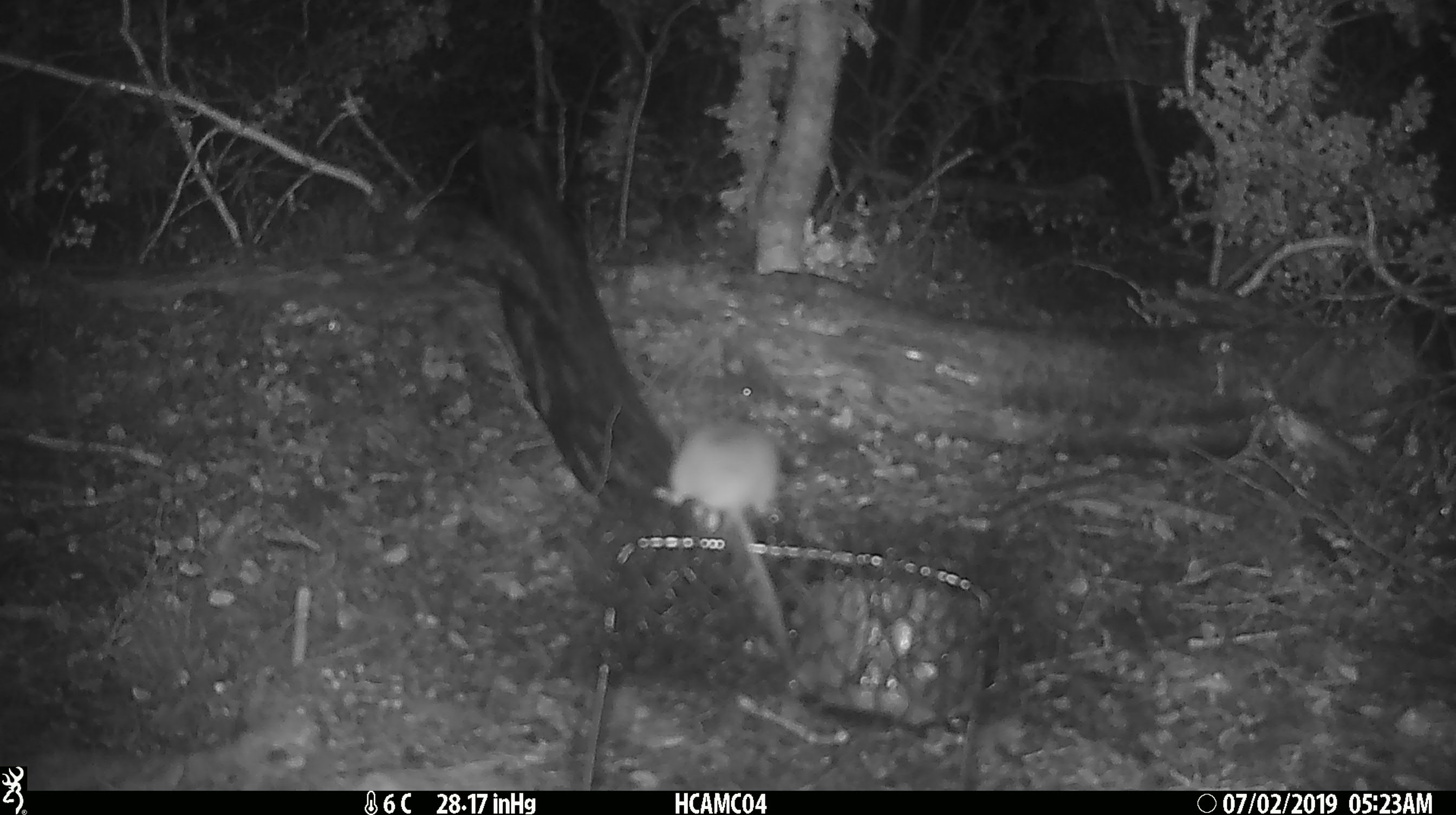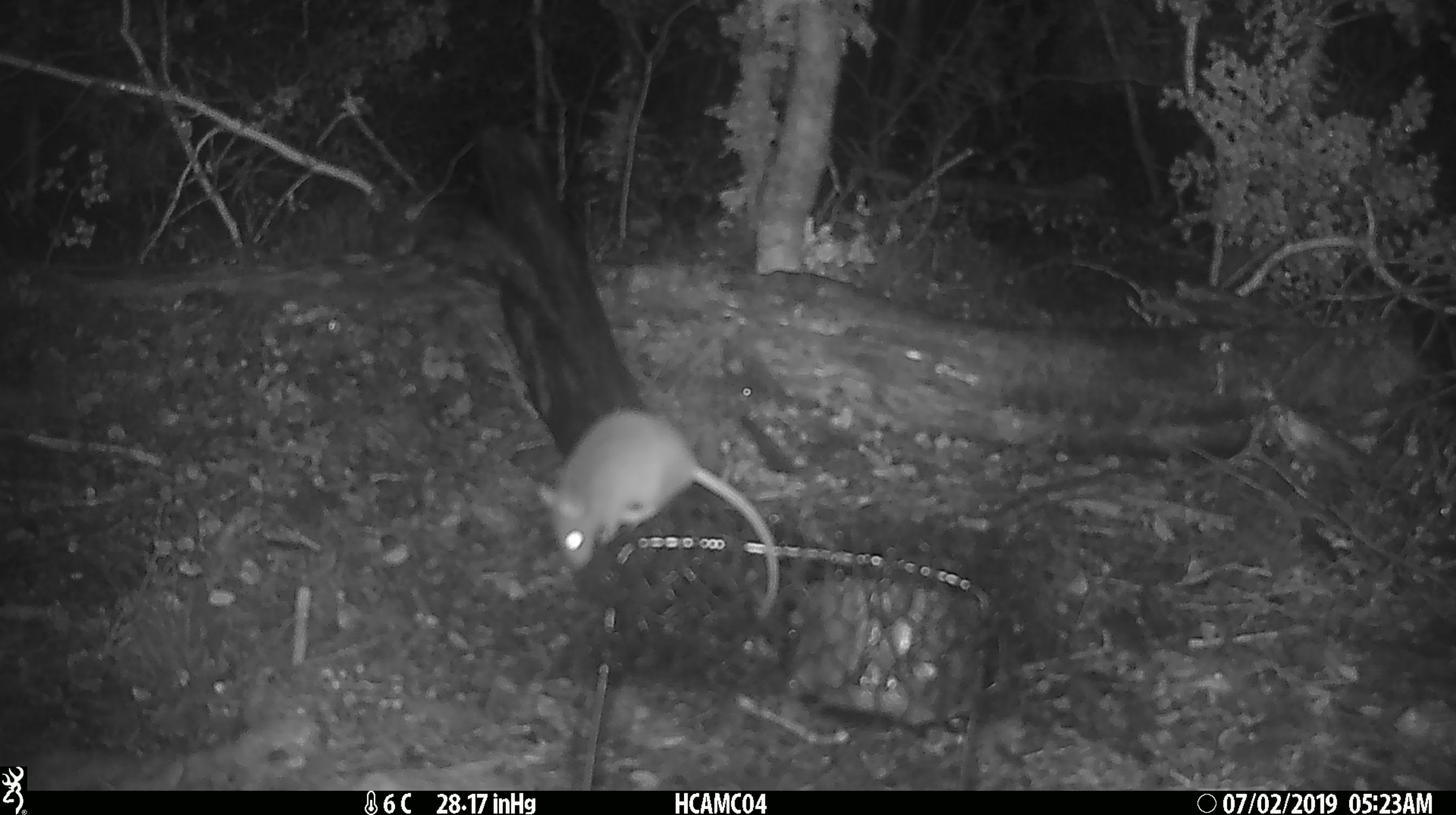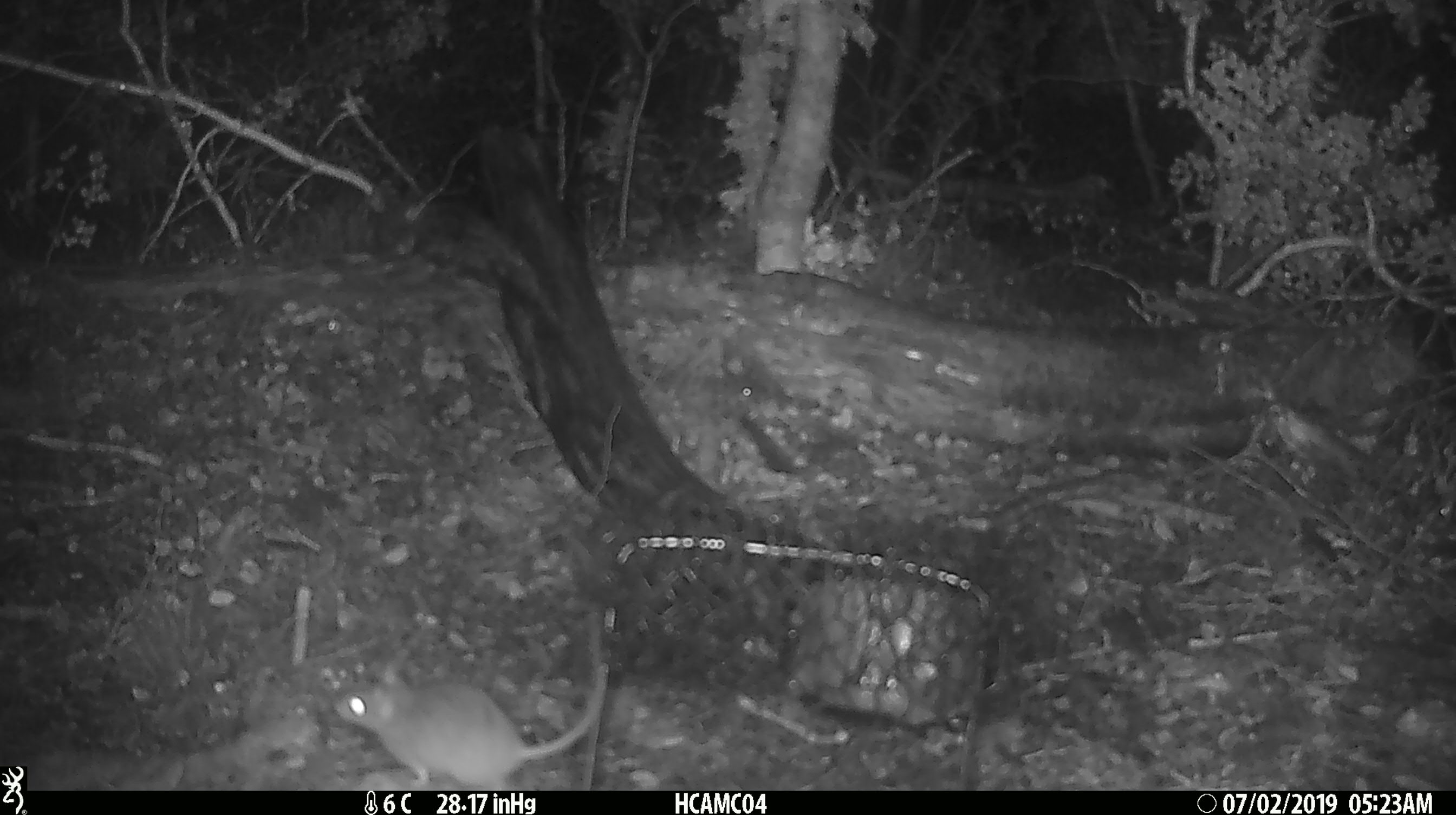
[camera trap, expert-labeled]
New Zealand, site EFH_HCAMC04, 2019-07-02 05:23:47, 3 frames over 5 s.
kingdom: Animalia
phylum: Chordata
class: Mammalia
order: Rodentia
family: Muridae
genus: Mus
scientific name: Mus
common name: mouse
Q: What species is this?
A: Mouse (Mus).